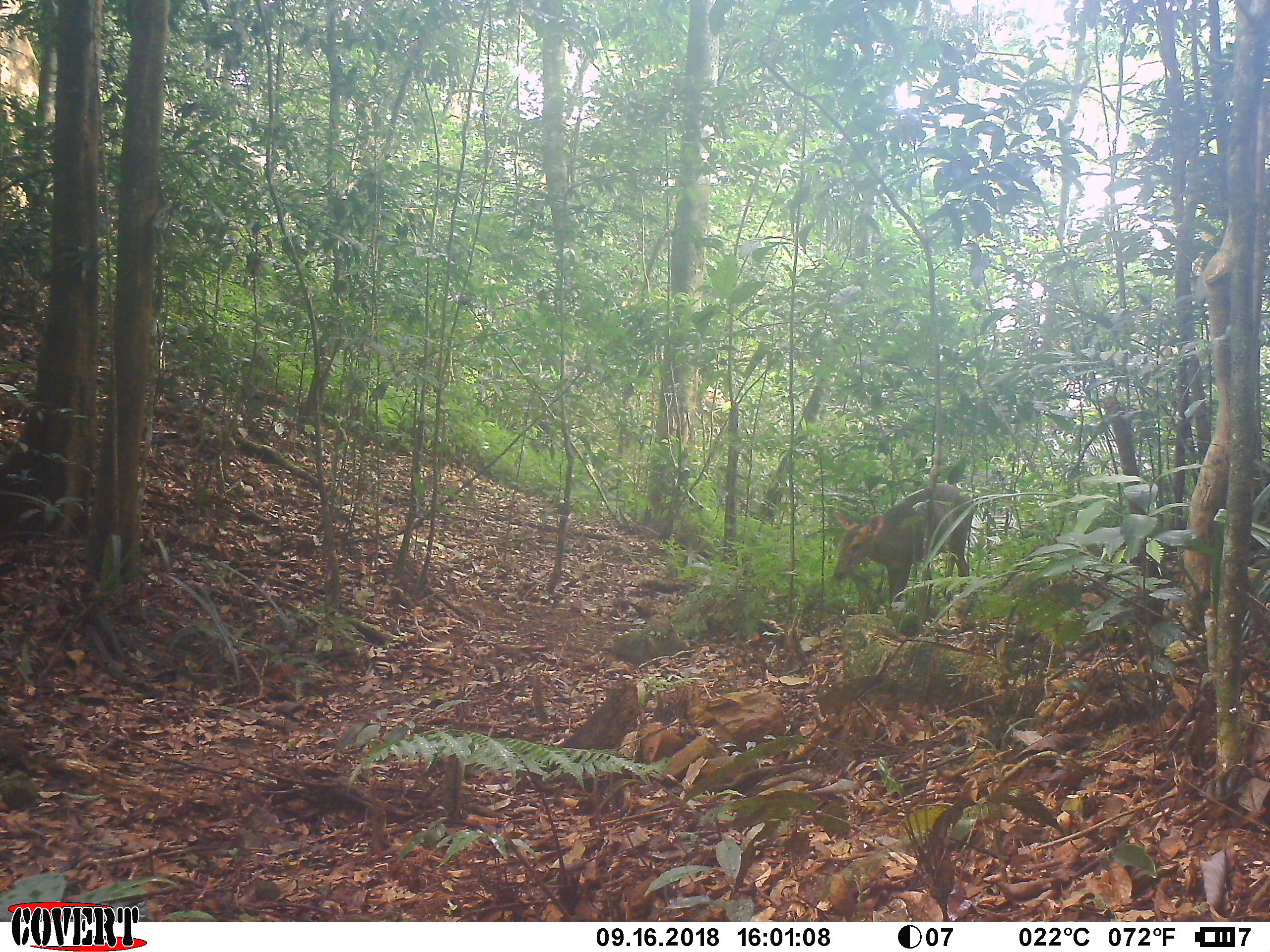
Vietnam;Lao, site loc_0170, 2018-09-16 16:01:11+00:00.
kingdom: Animalia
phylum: Chordata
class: Mammalia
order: Artiodactyla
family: Cervidae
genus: Muntiacus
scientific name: Muntiacus vuquangensis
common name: large-antlered muntjac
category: large antlered muntjac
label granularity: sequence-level